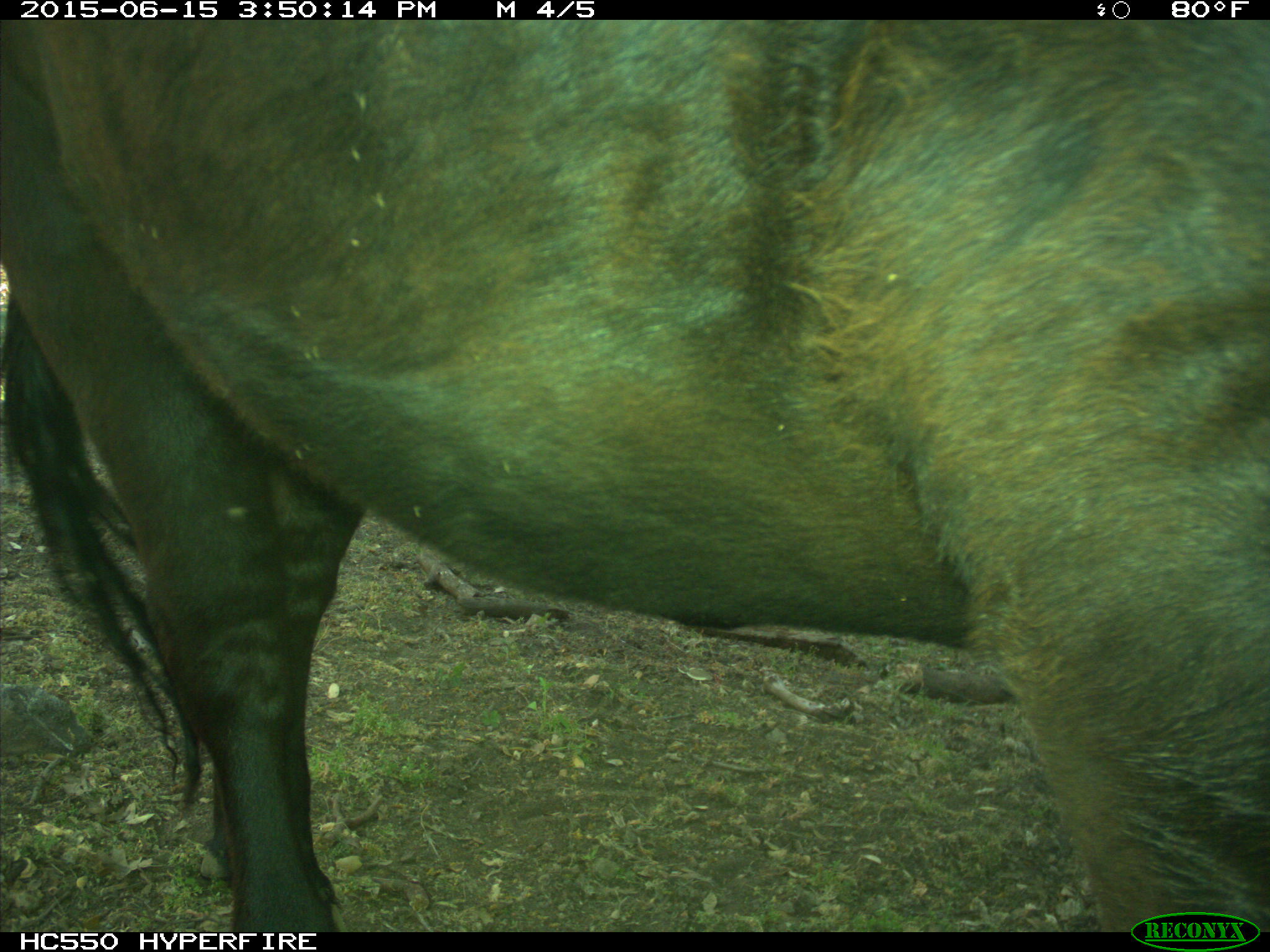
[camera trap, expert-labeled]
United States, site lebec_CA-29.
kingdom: Animalia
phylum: Chordata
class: Mammalia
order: Artiodactyla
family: Bovidae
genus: Bos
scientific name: Bos taurus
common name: domestic cow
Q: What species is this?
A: Bos taurus (domestic cow).